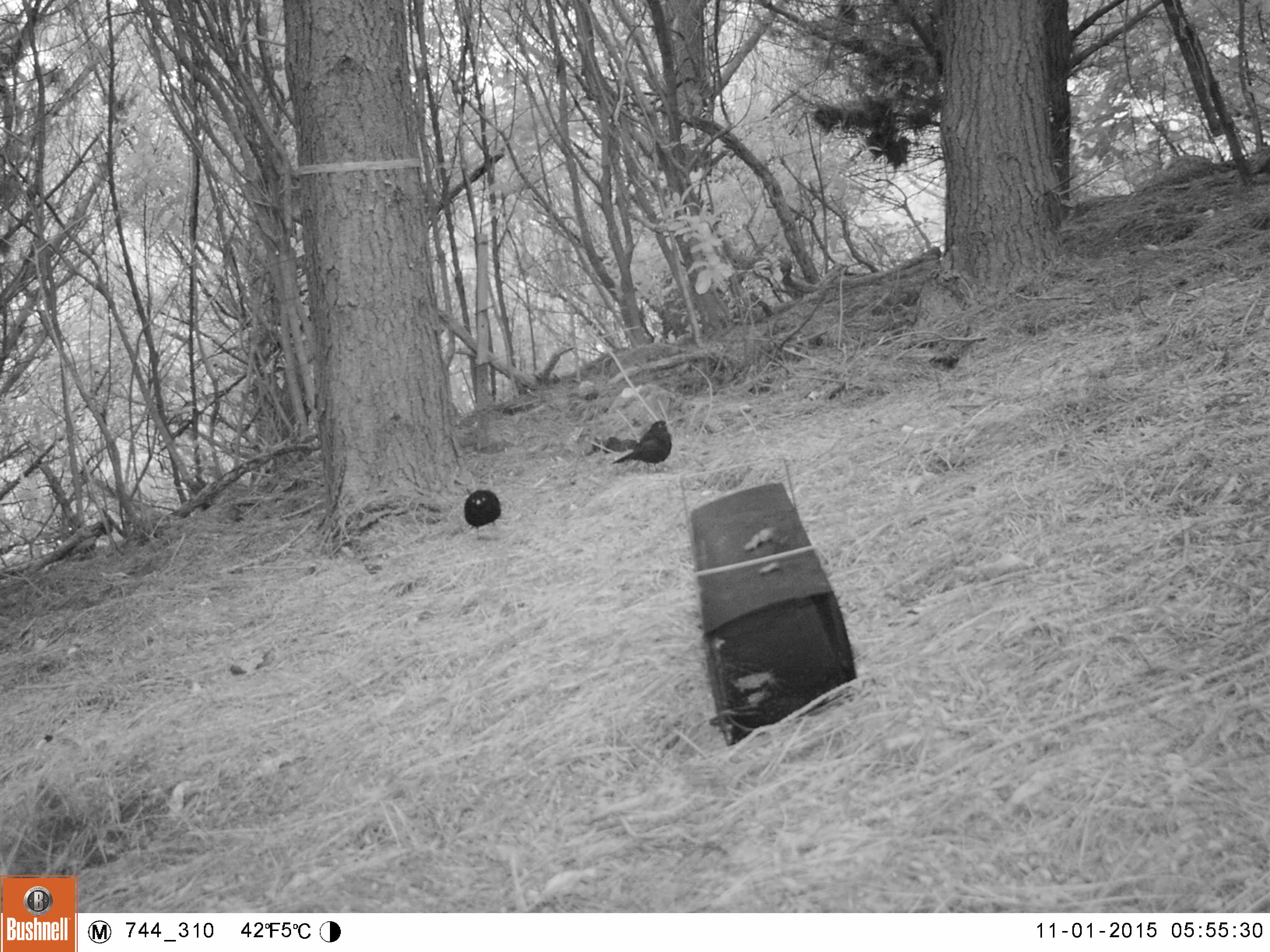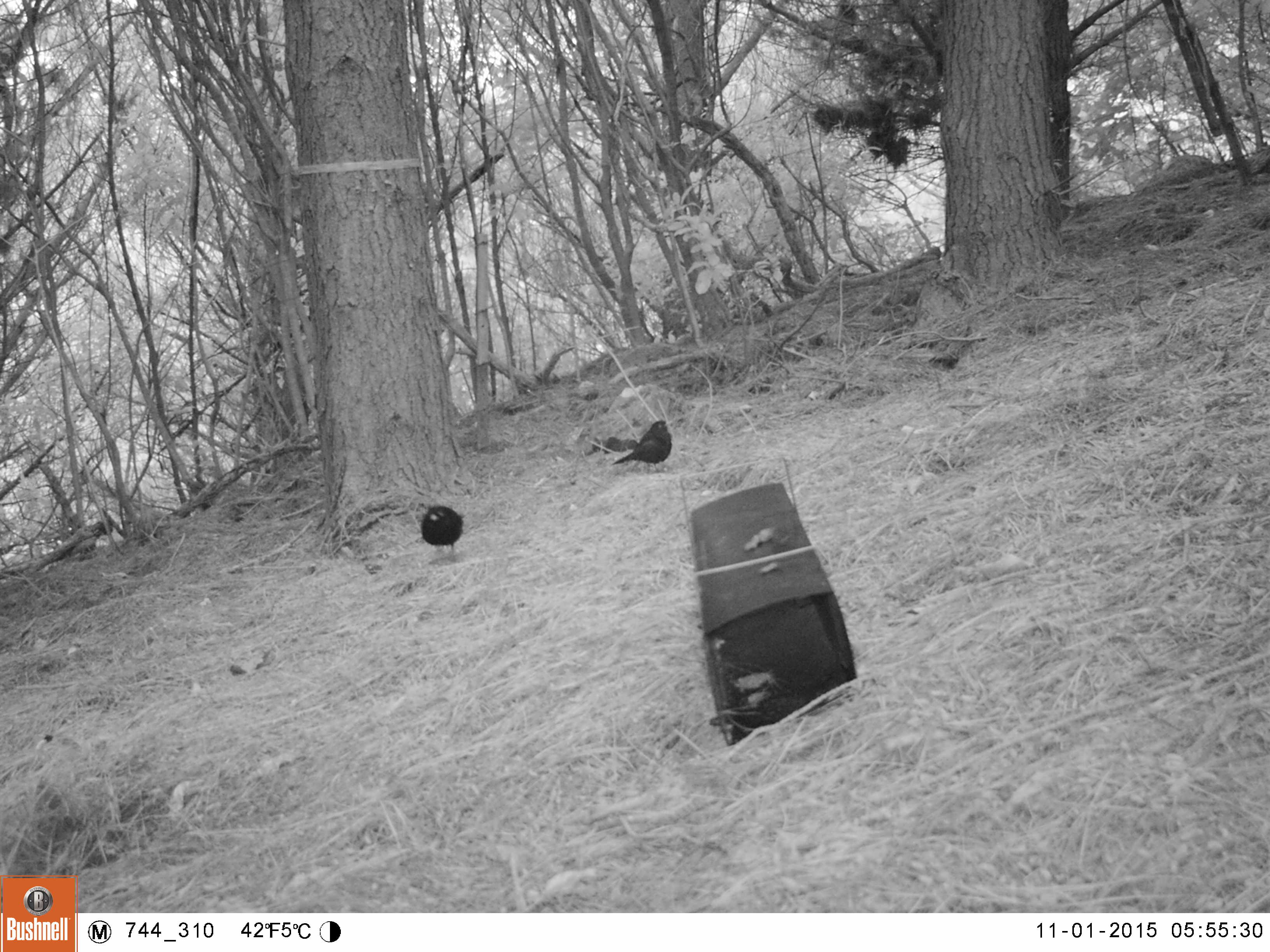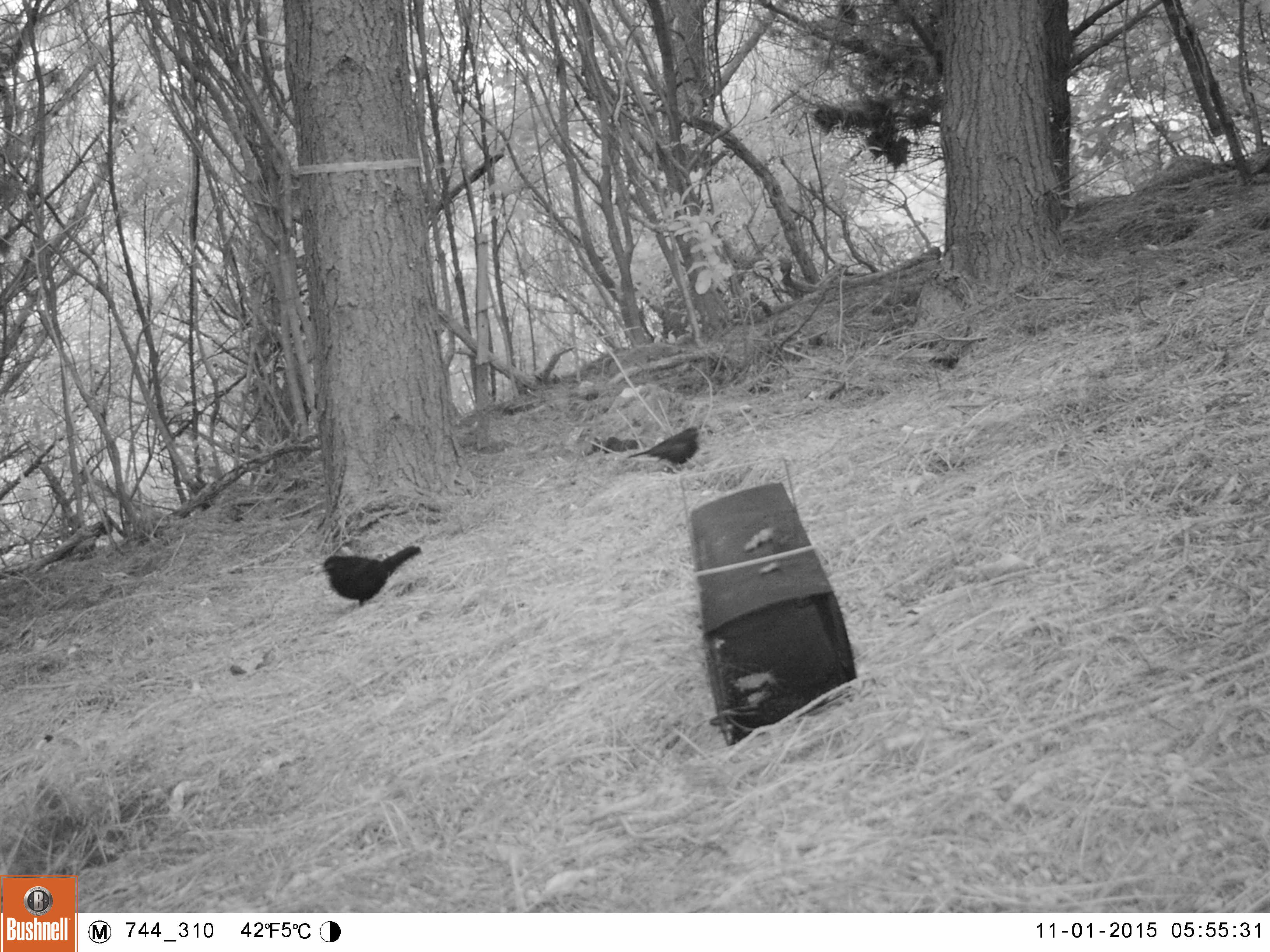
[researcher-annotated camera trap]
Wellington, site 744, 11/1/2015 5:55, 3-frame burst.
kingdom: Animalia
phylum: Chordata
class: Aves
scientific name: Aves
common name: bird